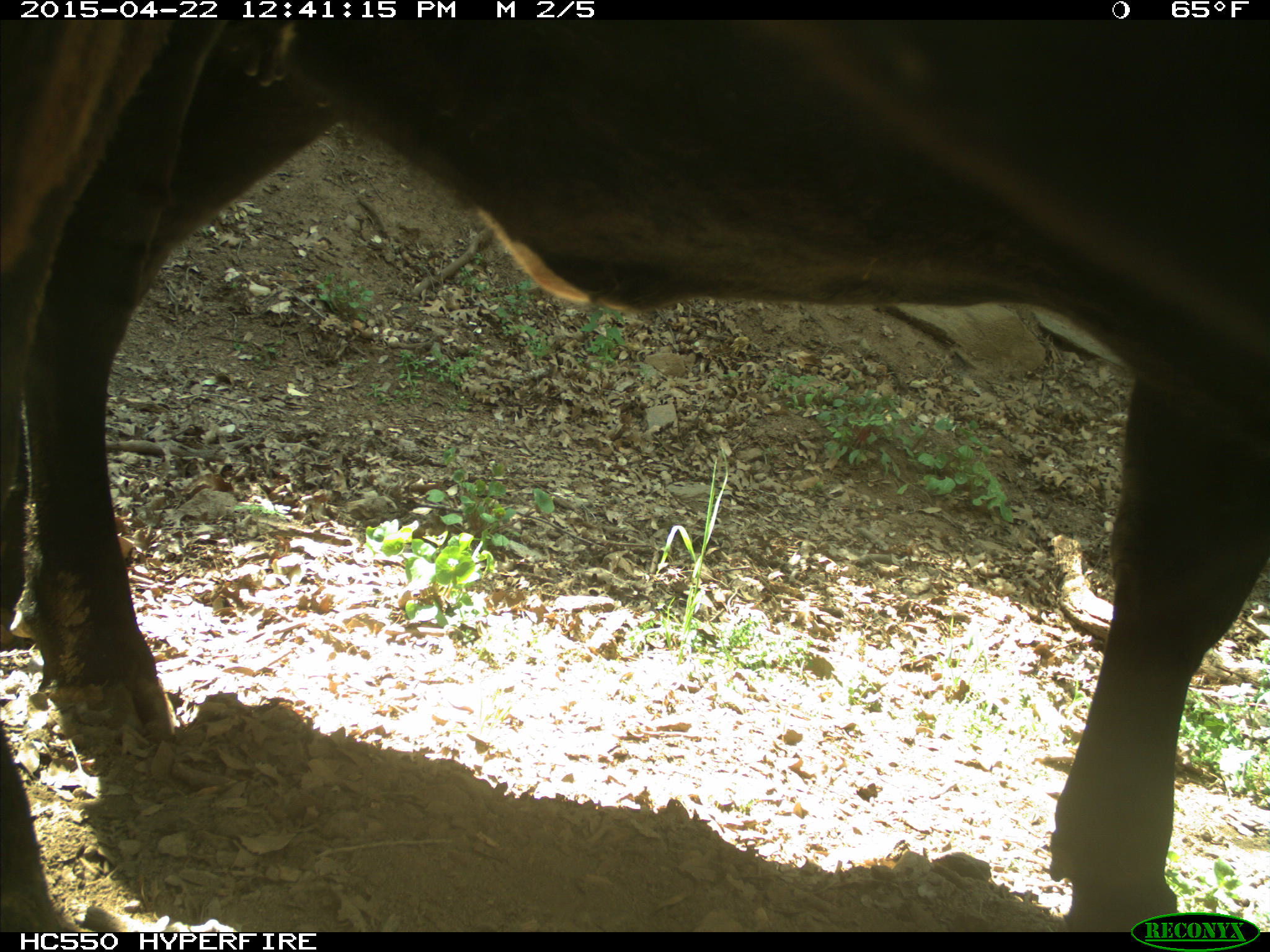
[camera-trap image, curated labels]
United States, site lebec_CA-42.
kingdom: Animalia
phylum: Chordata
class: Mammalia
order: Artiodactyla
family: Bovidae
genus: Bos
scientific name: Bos taurus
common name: domestic cow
Bos taurus (domestic cow).